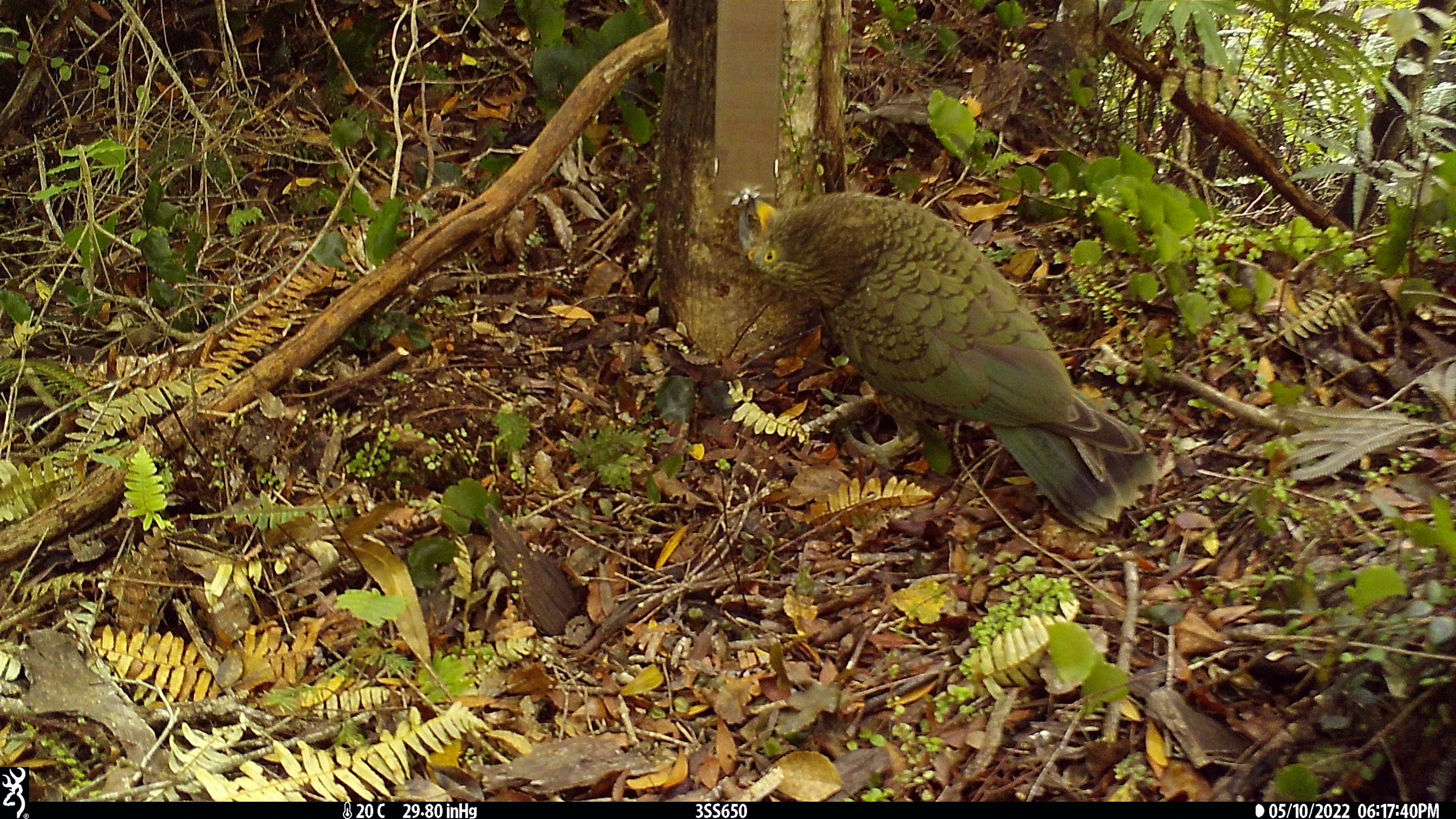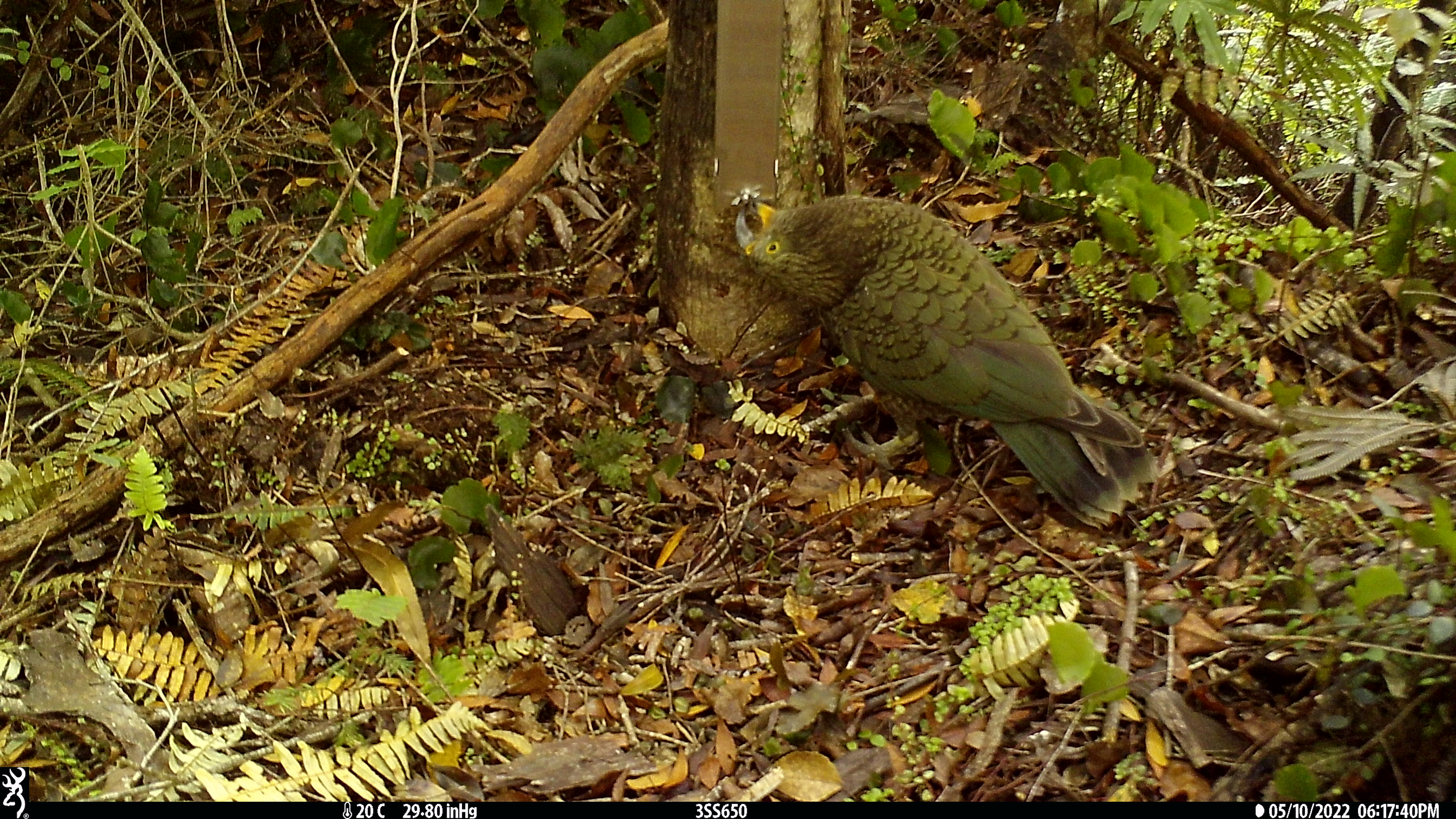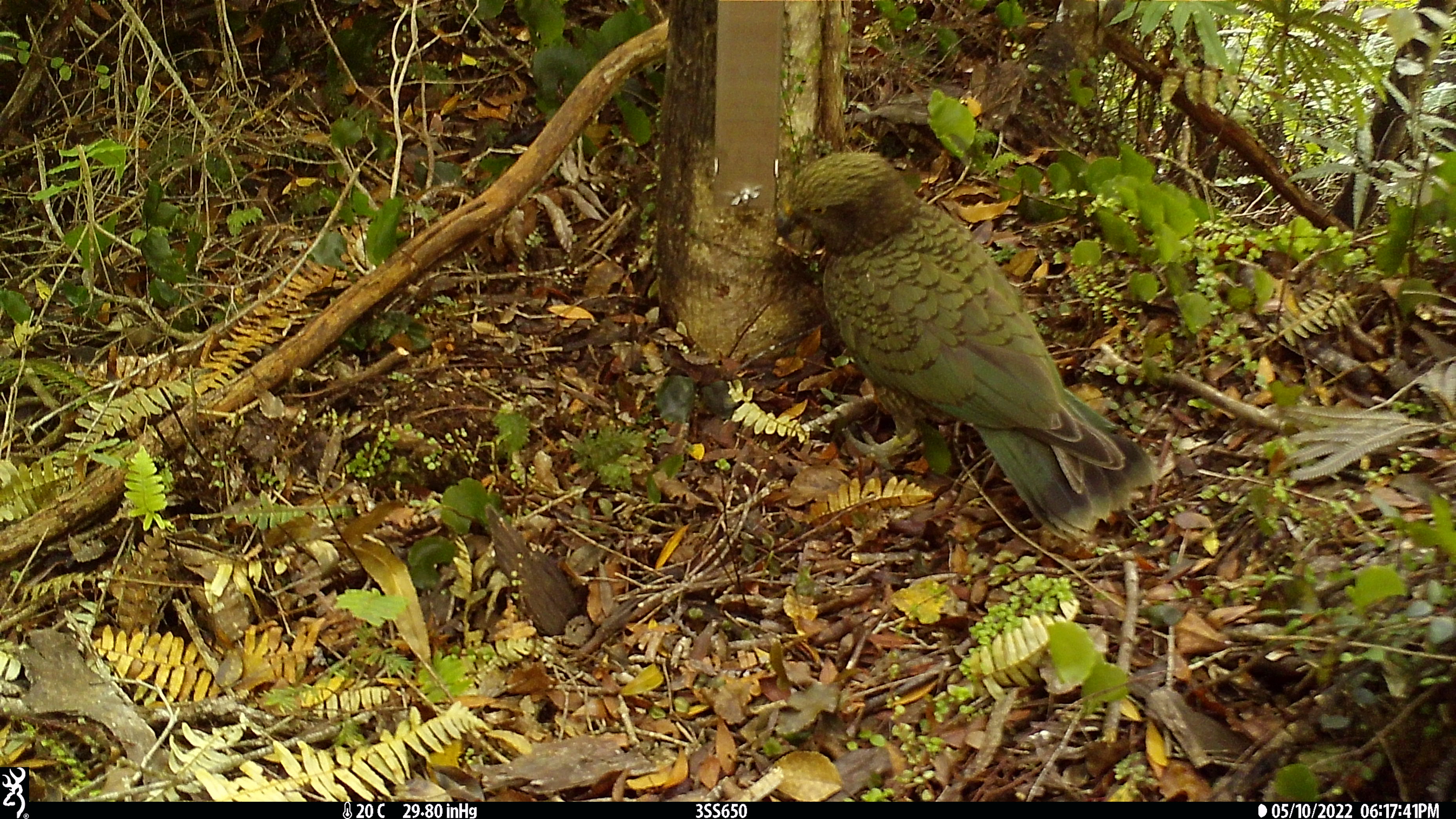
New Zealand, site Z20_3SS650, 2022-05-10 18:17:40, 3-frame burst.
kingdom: Animalia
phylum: Chordata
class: Aves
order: Psittaciformes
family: Strigopidae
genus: Nestor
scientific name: Nestor notabilis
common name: kea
Kea (Nestor notabilis).